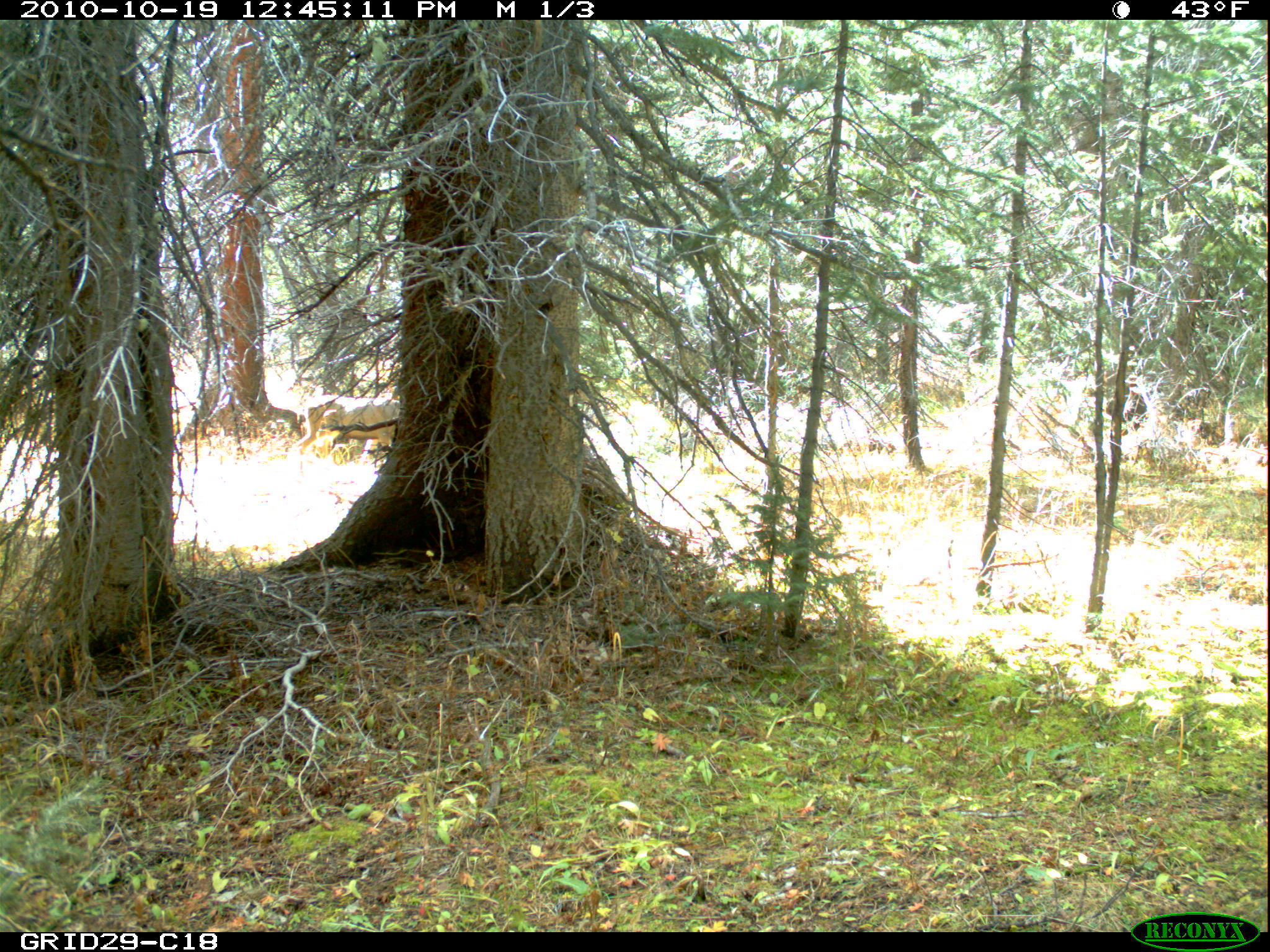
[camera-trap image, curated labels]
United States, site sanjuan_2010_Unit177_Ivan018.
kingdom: Animalia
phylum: Chordata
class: Mammalia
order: Artiodactyla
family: Cervidae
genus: Odocoileus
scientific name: Odocoileus hemionus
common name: mule deer